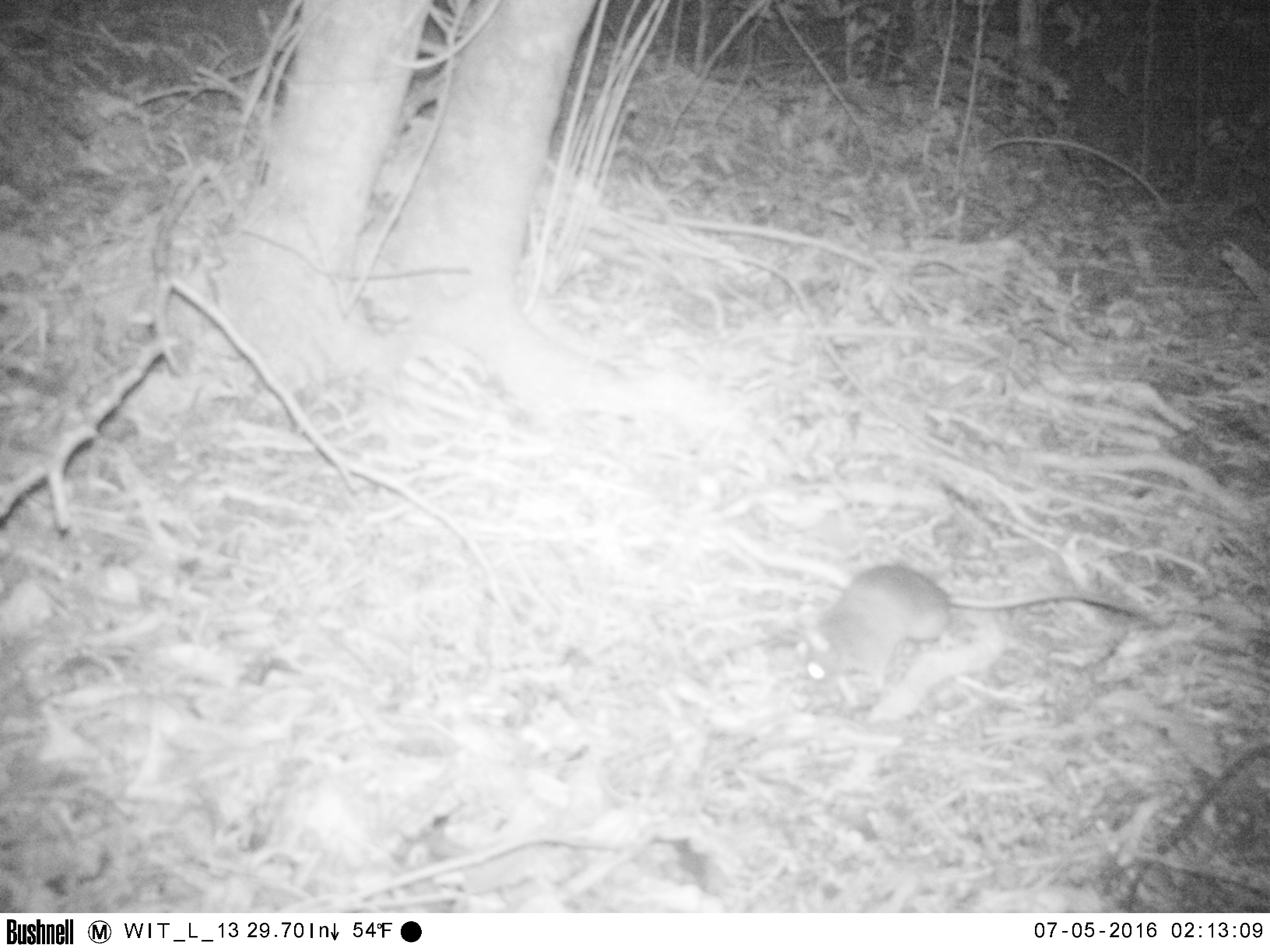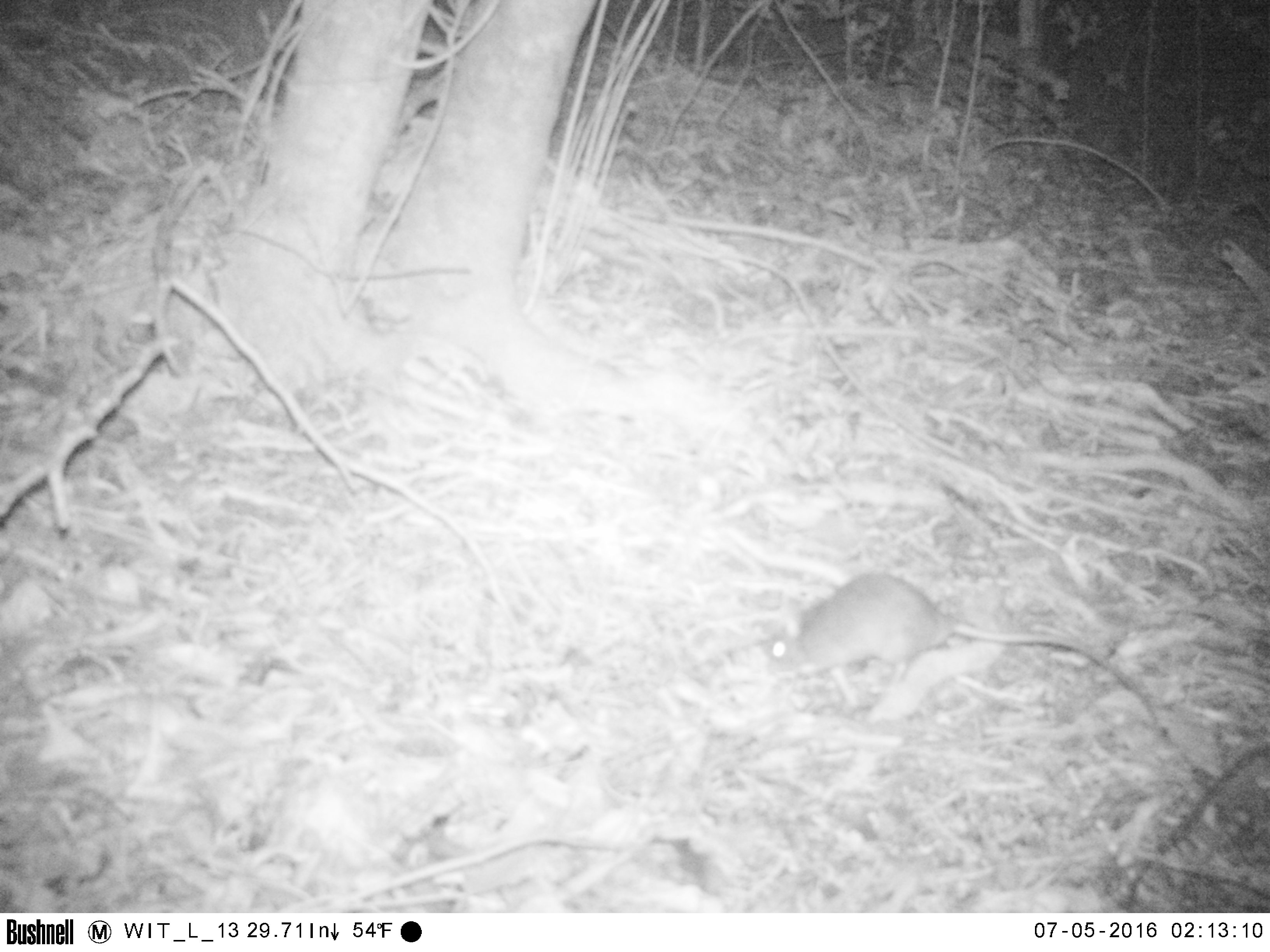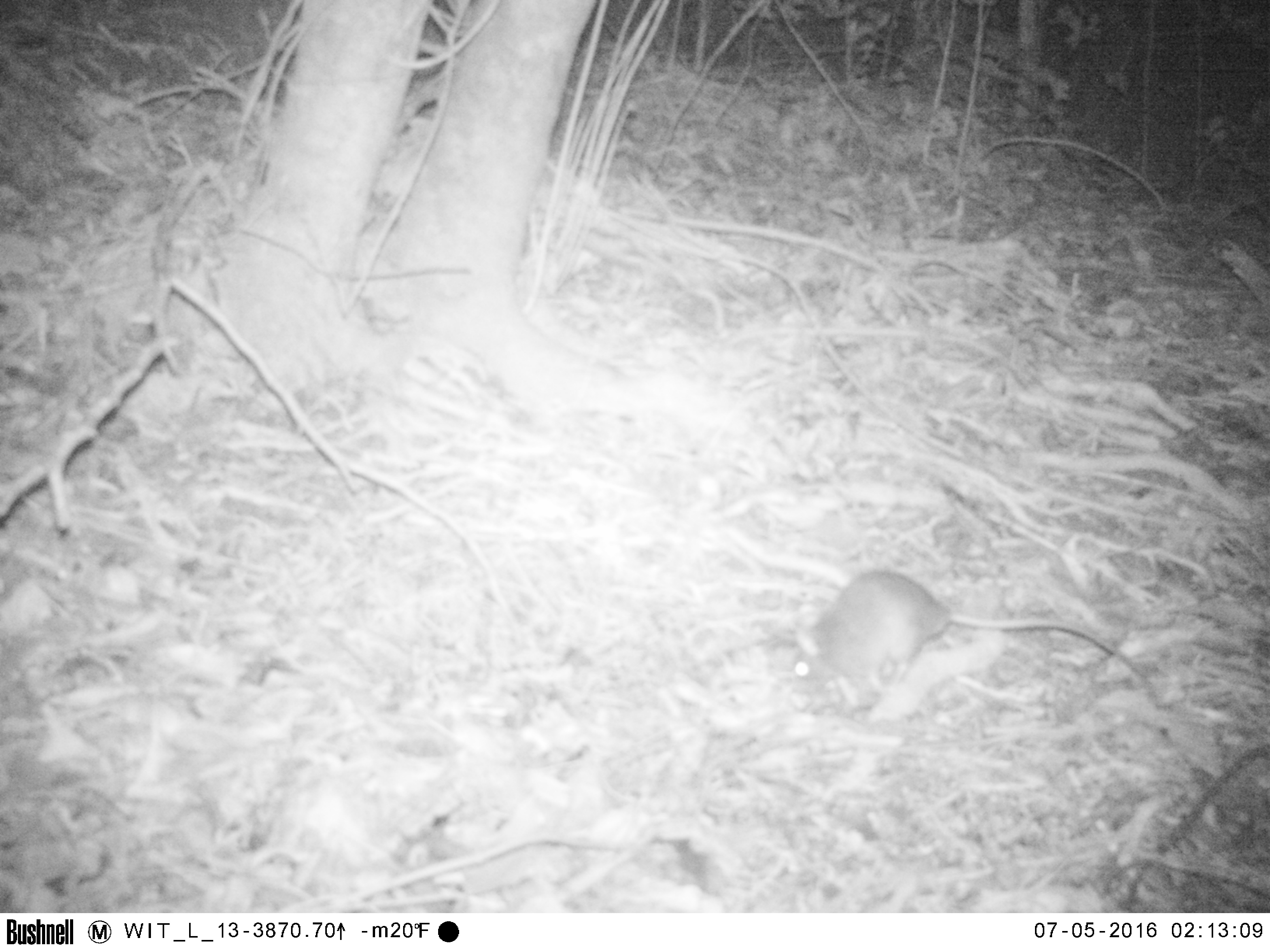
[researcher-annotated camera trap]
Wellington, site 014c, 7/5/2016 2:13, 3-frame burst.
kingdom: Animalia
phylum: Chordata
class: Mammalia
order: Rodentia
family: Muridae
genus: Rattus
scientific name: Rattus rattus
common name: ship rat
Ship rat (Rattus rattus).